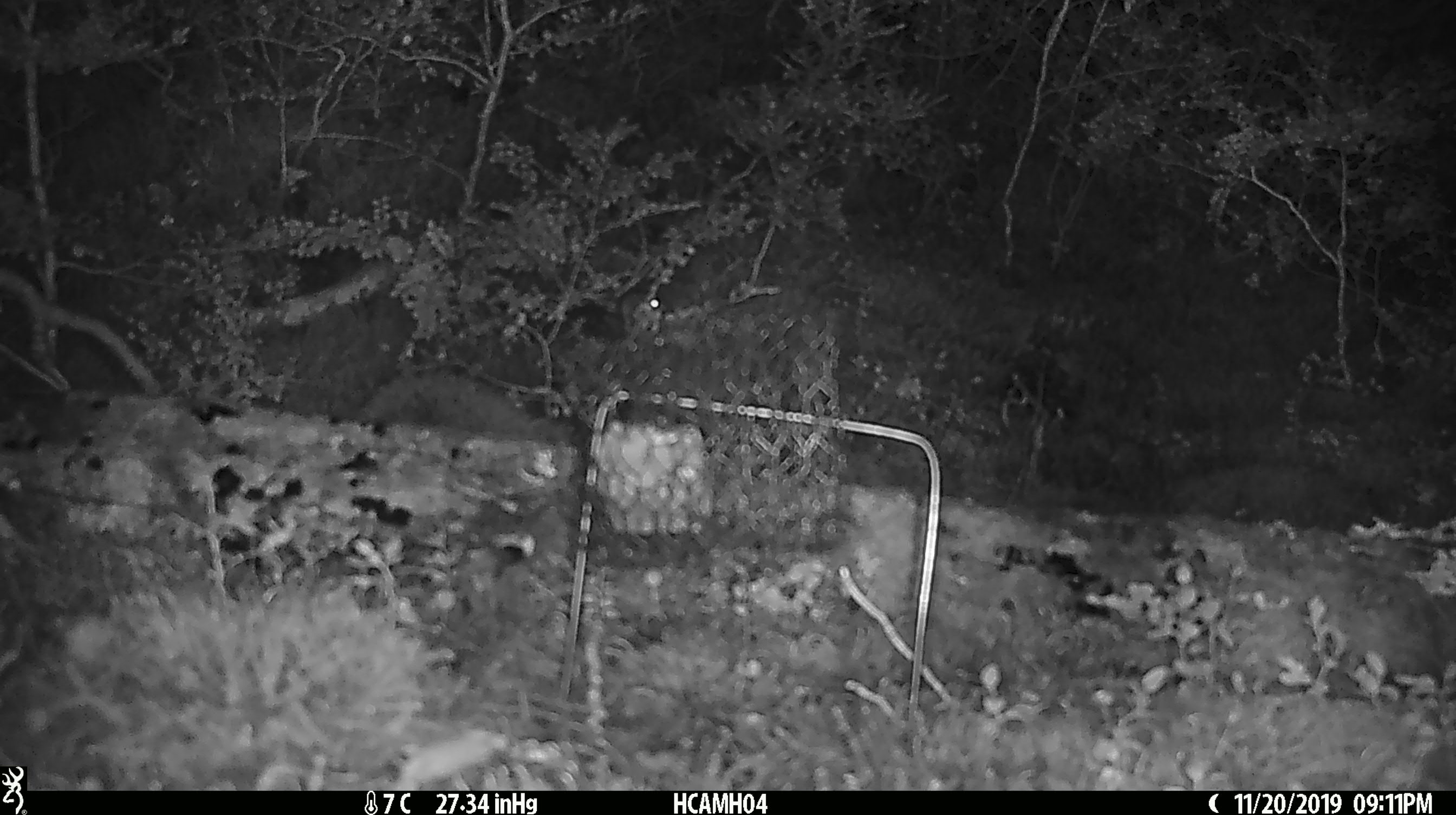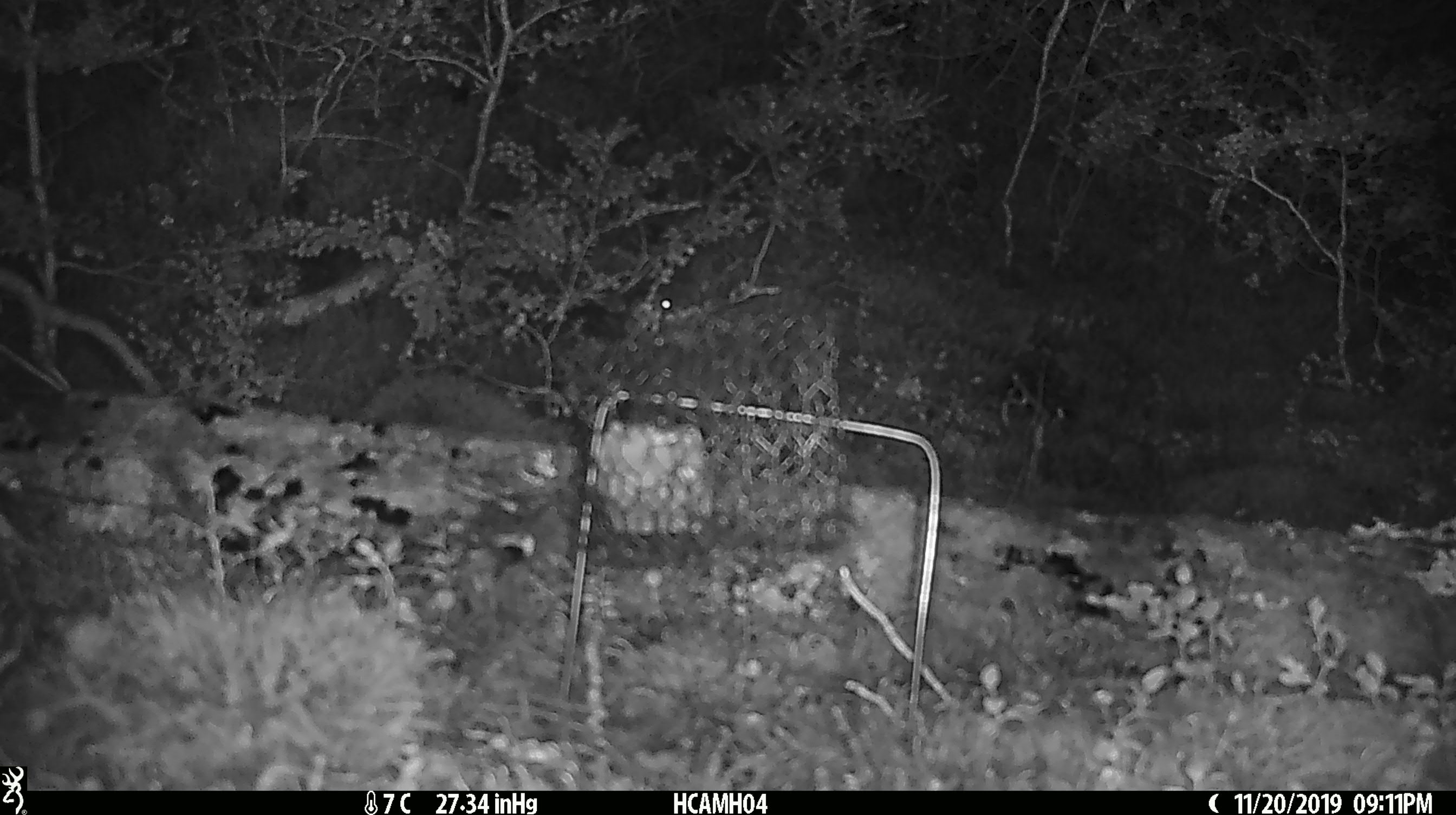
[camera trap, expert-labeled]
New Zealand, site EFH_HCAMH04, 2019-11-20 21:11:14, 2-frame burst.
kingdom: Animalia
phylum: Chordata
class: Mammalia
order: Rodentia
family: Muridae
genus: Mus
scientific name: Mus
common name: mouse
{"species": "mouse (Mus)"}